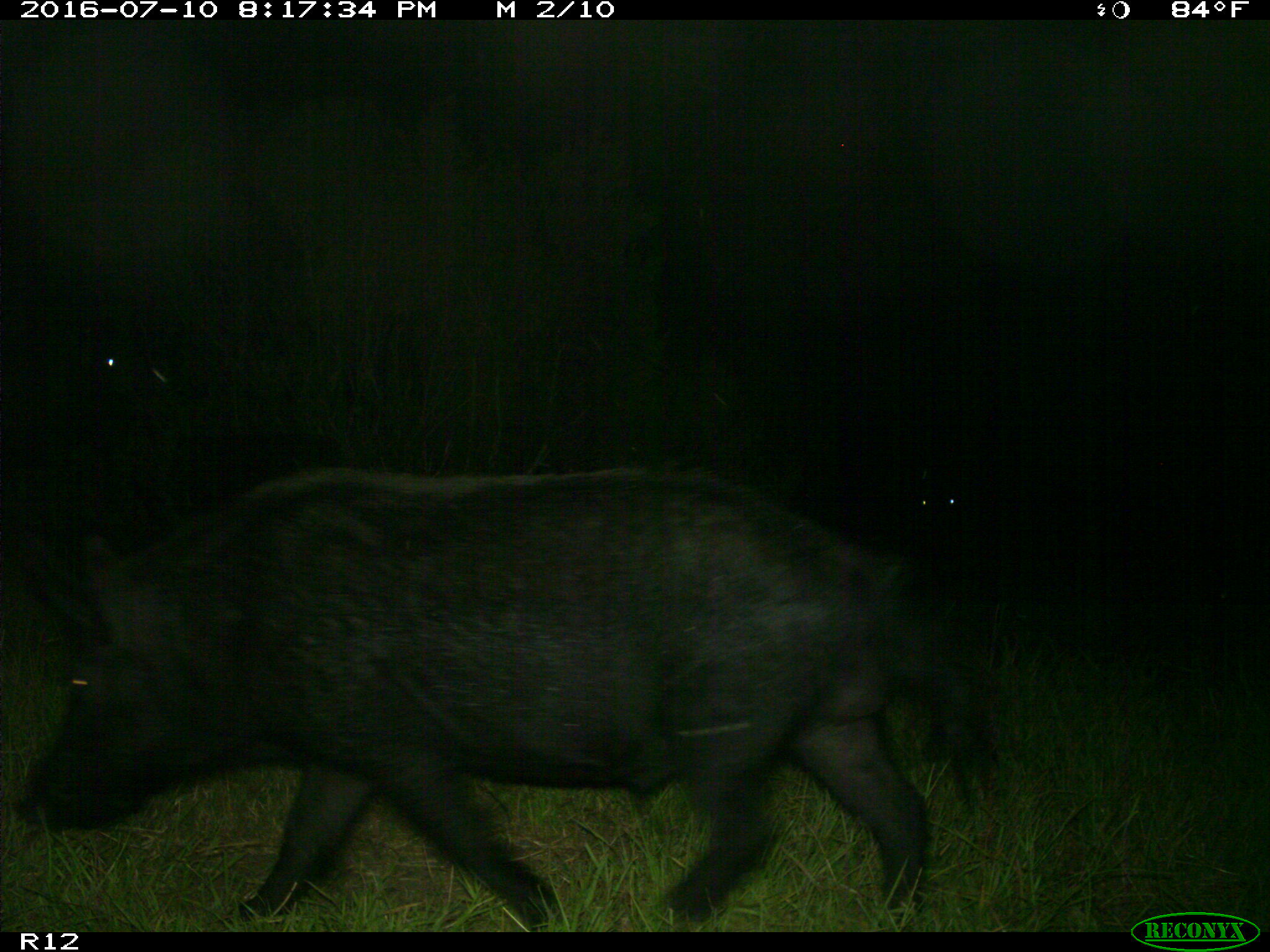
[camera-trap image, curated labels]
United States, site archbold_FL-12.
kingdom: Animalia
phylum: Chordata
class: Mammalia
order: Artiodactyla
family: Suidae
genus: Sus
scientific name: Sus scrofa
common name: wild boar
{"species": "Sus scrofa (wild boar)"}